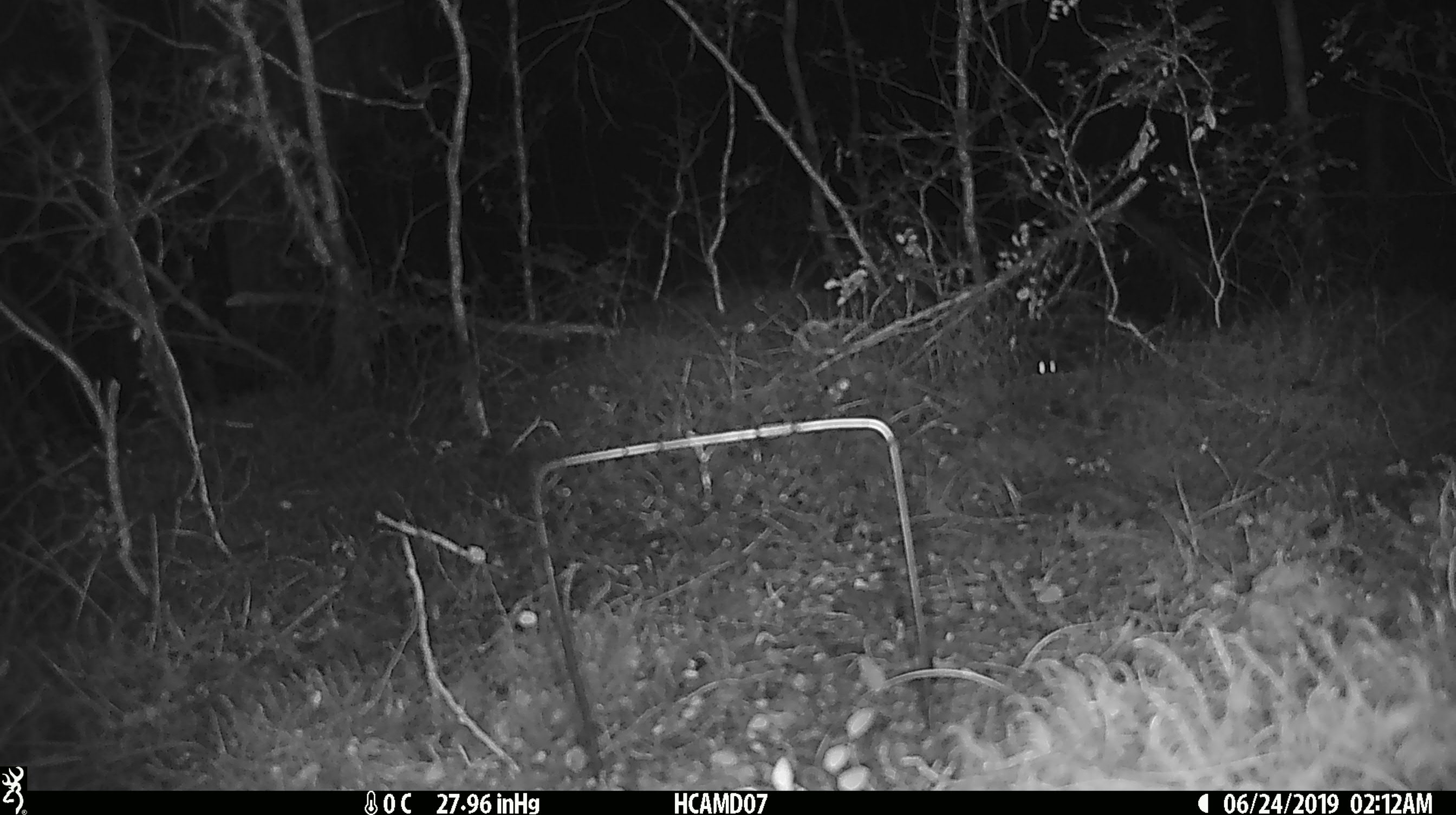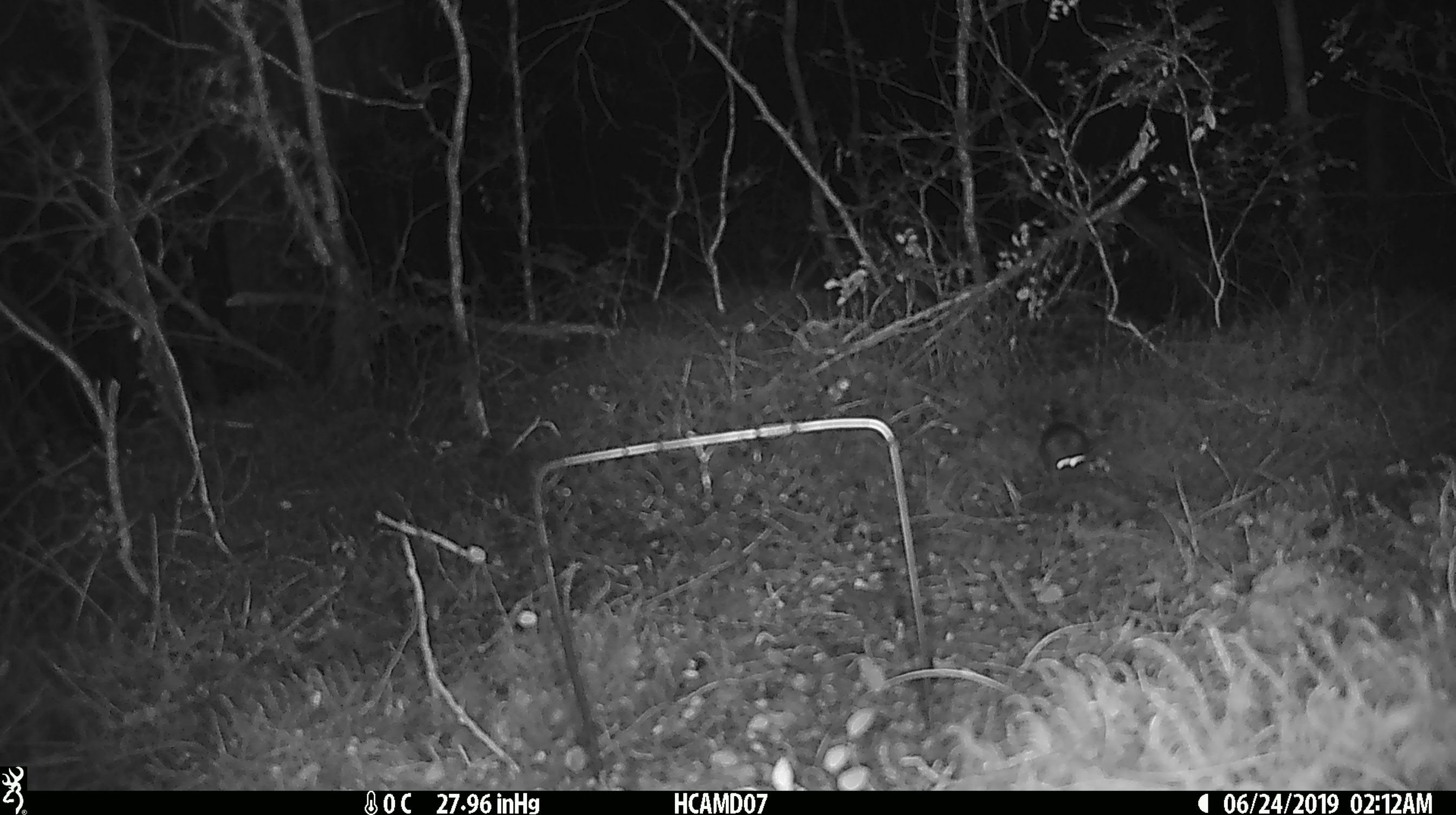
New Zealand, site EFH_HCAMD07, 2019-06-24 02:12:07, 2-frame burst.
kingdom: Animalia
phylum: Chordata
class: Mammalia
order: Rodentia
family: Muridae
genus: Mus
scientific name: Mus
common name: mouse